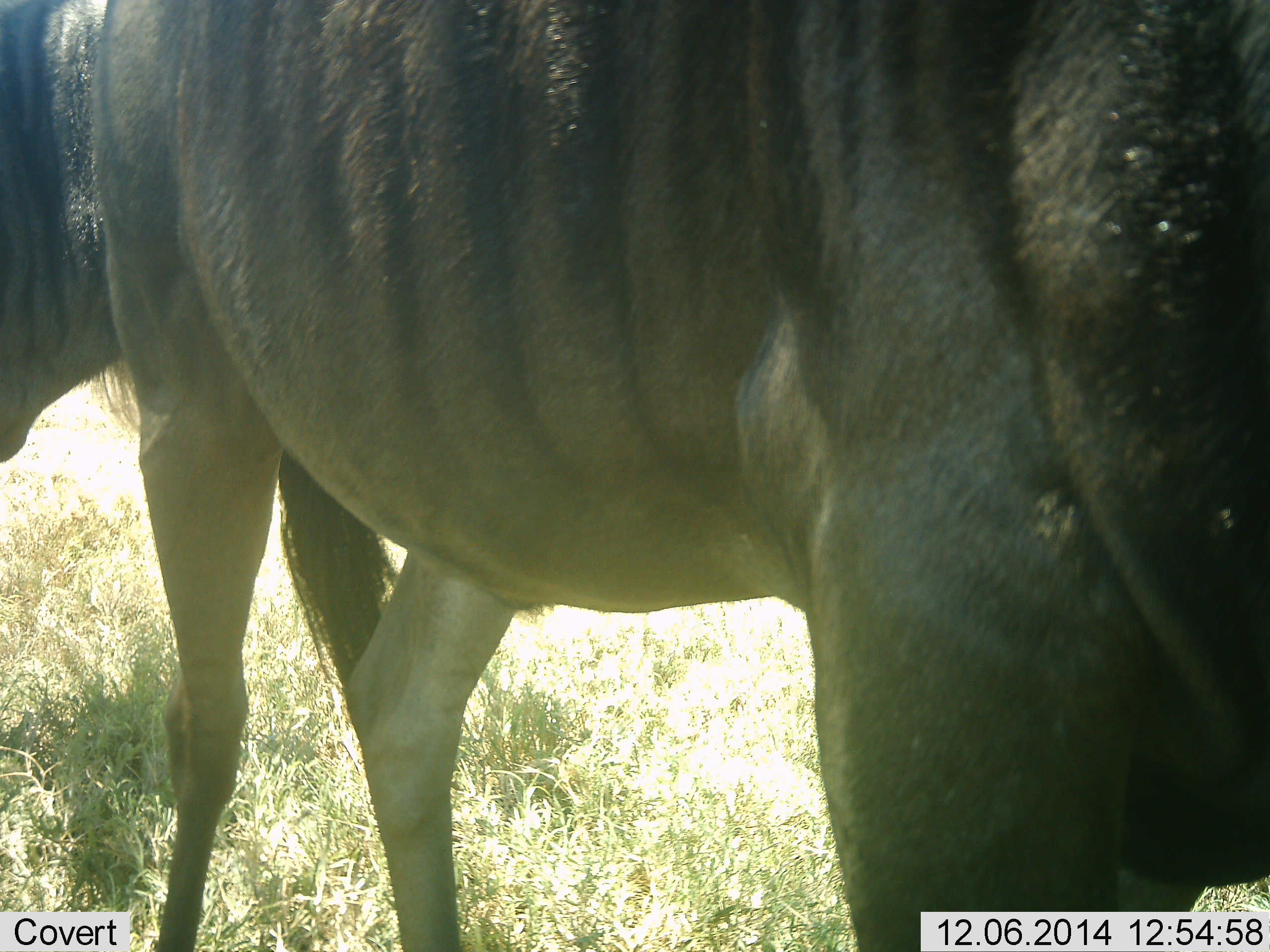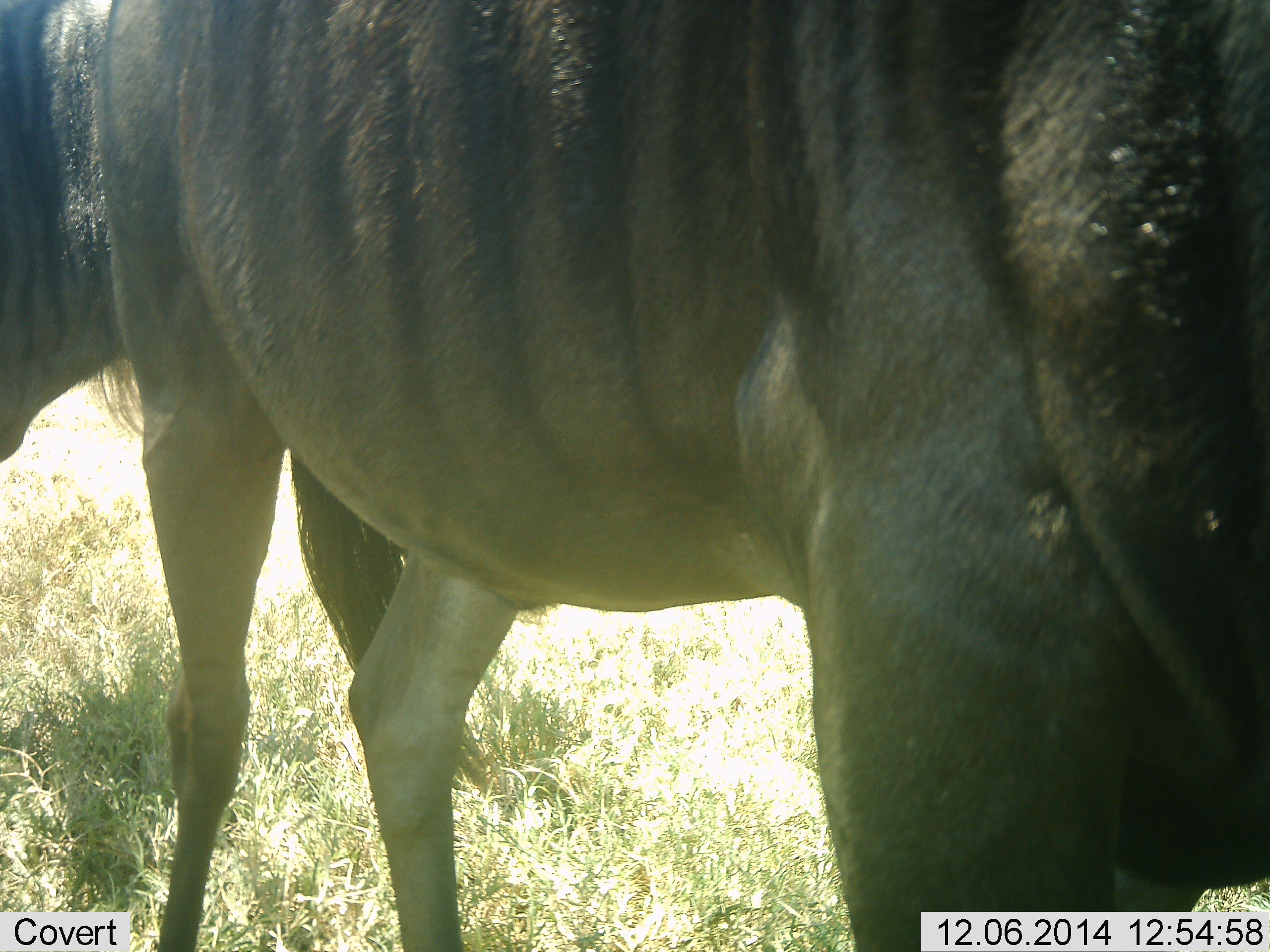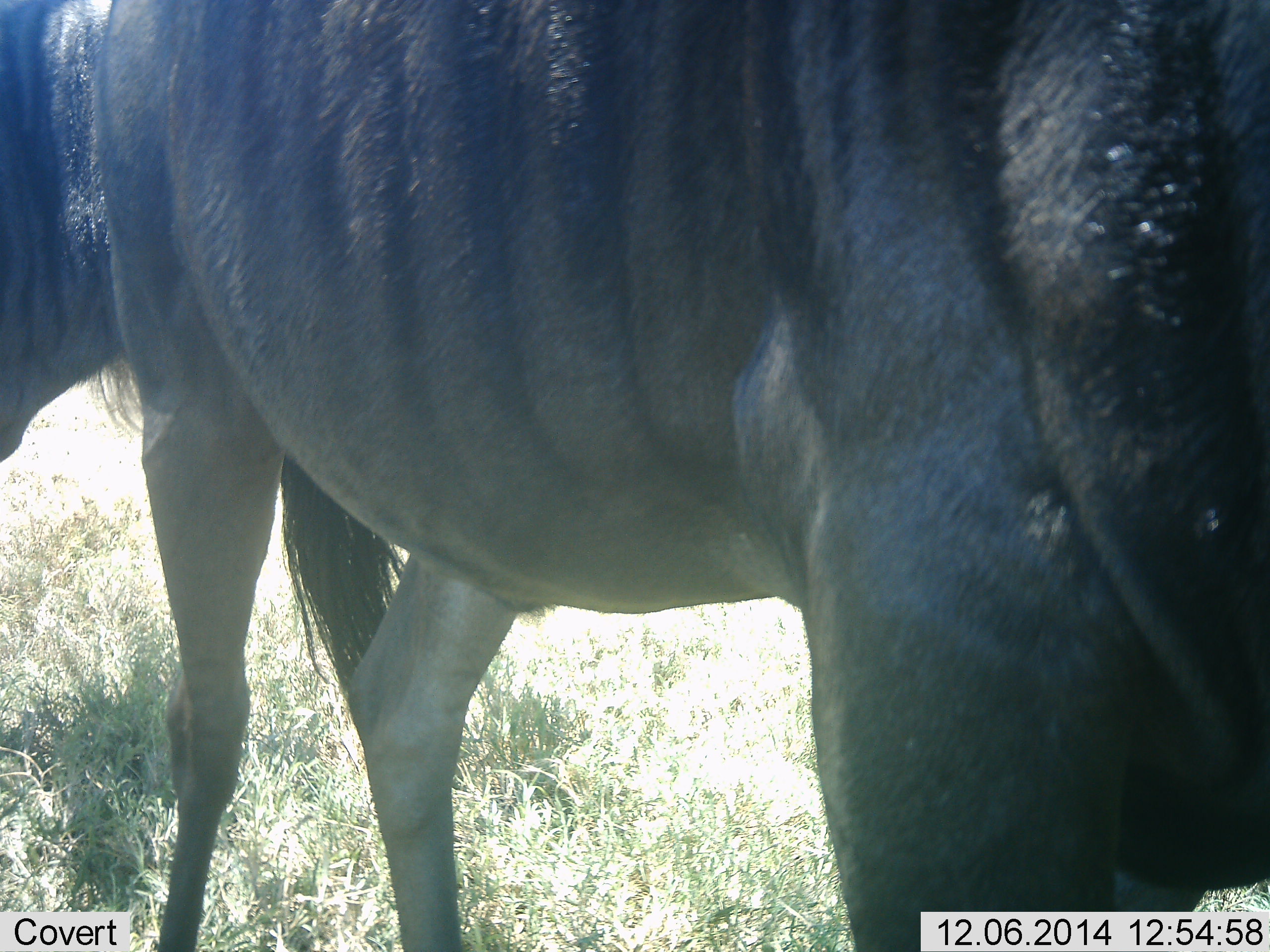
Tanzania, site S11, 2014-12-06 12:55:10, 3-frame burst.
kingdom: Animalia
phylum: Chordata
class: Mammalia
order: Artiodactyla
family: Bovidae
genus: Connochaetes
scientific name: Connochaetes taurinus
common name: blue wildebeest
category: wildebeest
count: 2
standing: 100%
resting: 0%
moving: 0%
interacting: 0%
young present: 0%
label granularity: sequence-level